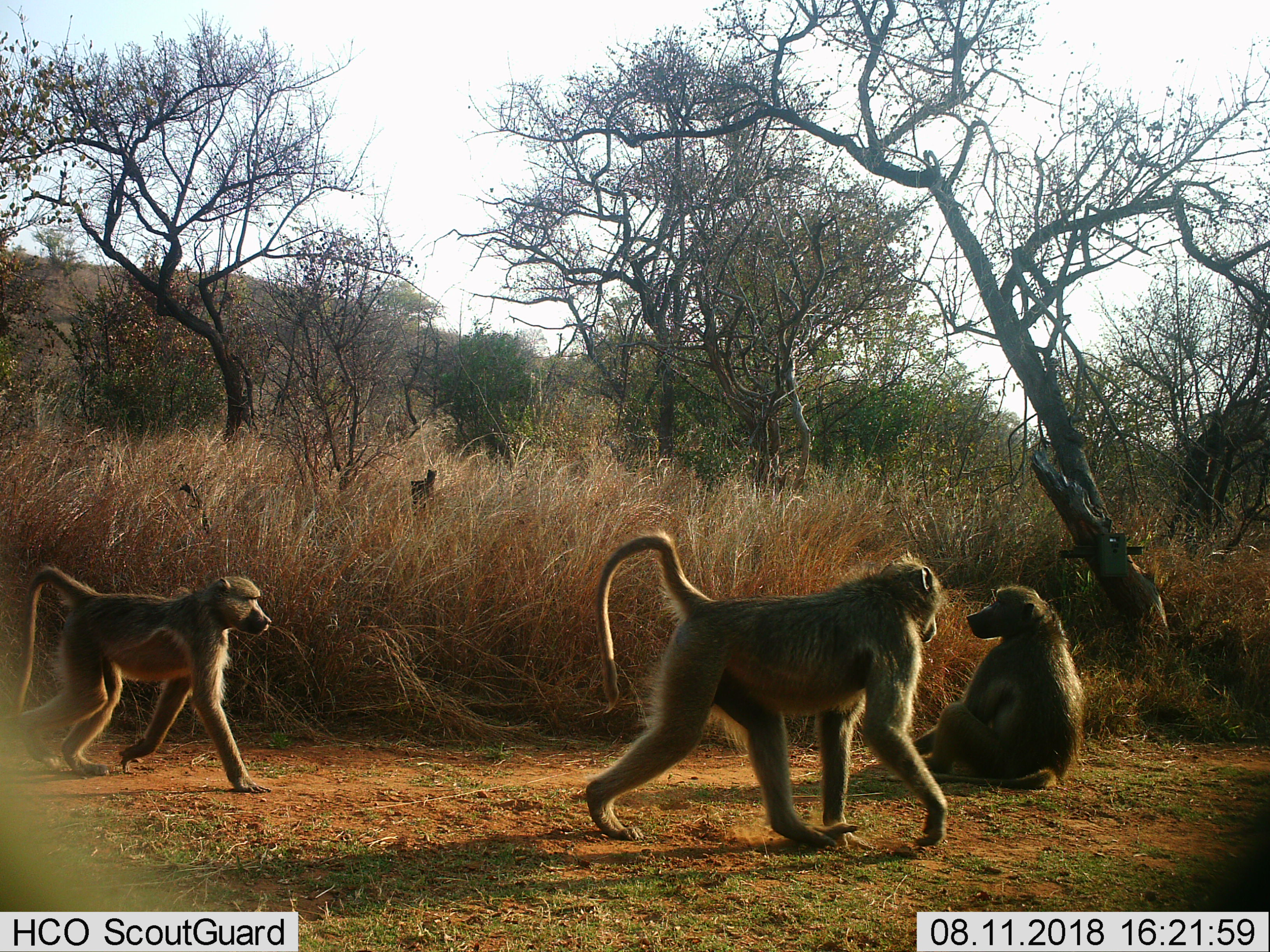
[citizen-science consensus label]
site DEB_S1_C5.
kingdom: Animalia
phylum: Chordata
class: Mammalia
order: Primates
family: Cercopithecidae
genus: Papio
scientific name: Papio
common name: baboon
Baboon (Papio), count 3. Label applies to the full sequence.